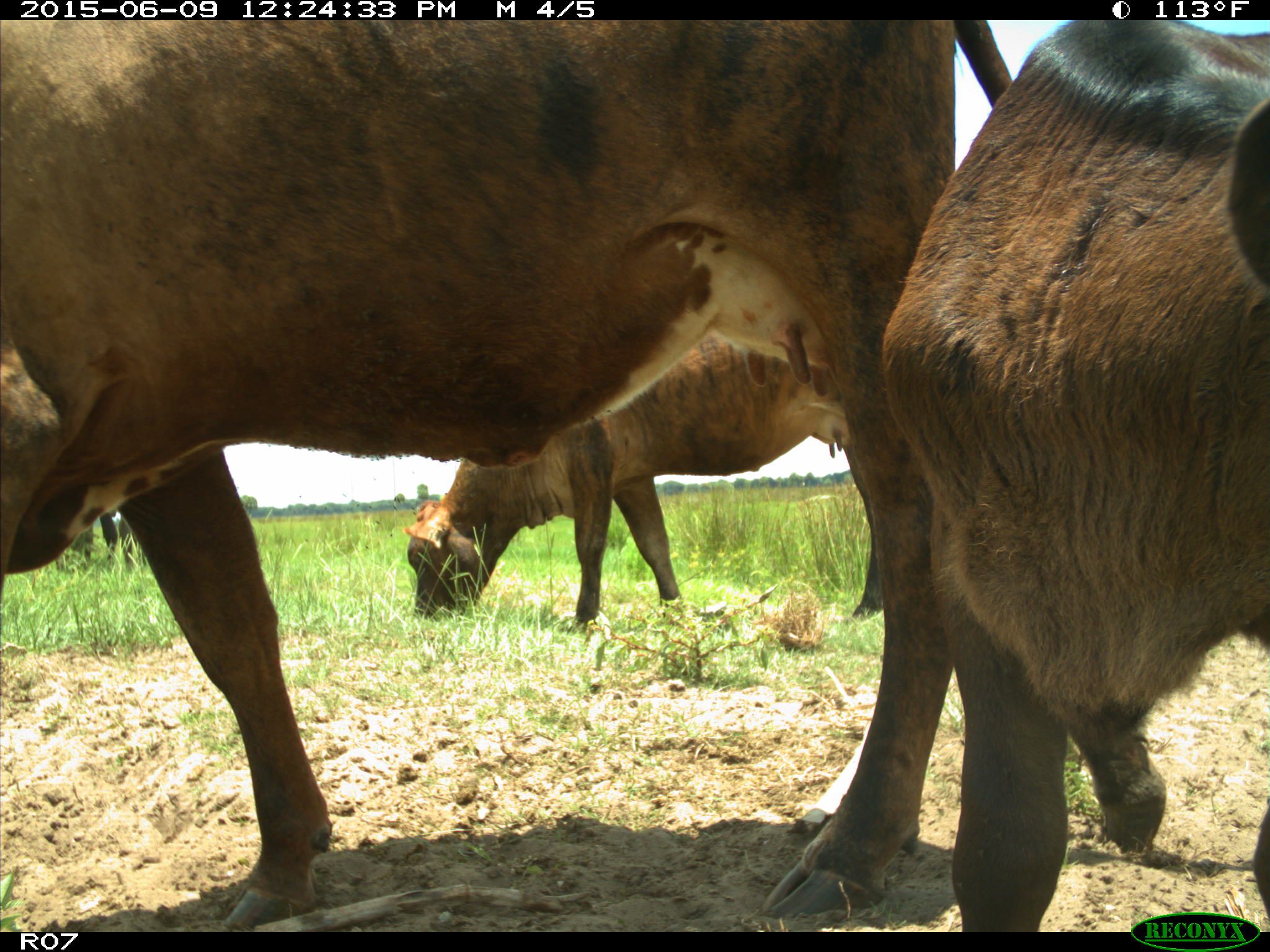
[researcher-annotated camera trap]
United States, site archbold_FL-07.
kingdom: Animalia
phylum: Chordata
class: Mammalia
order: Artiodactyla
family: Bovidae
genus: Bos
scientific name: Bos taurus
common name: domestic cow